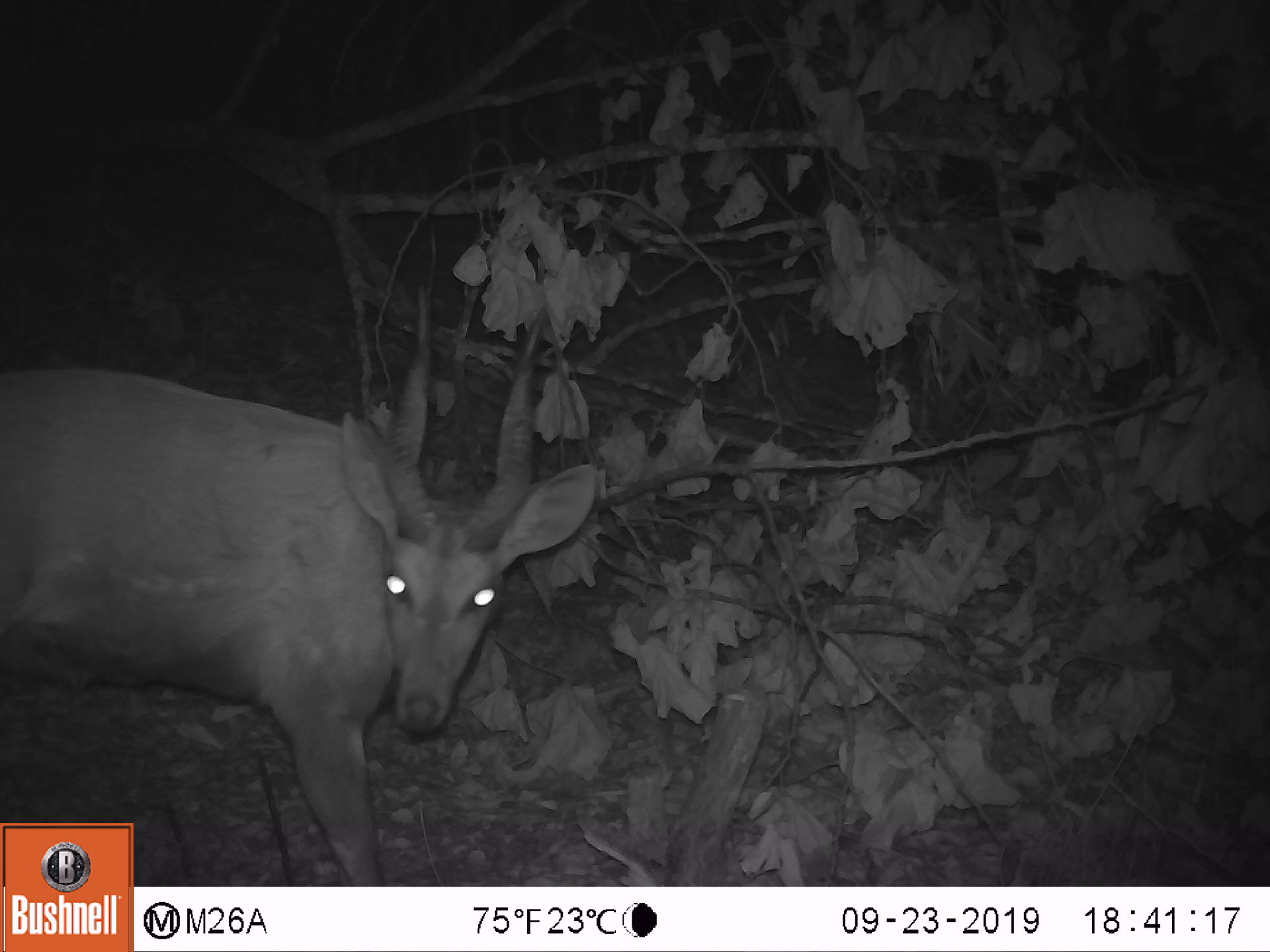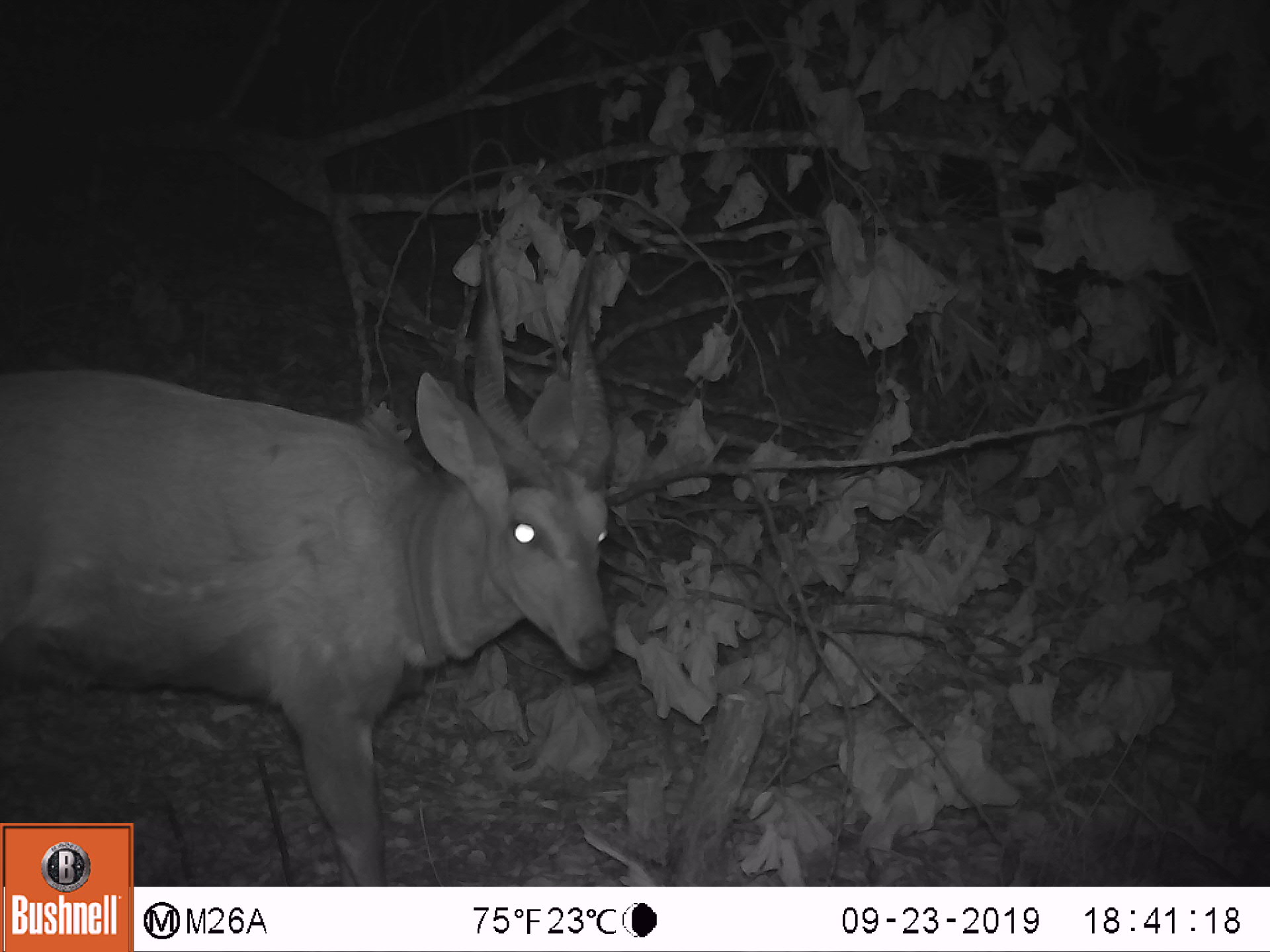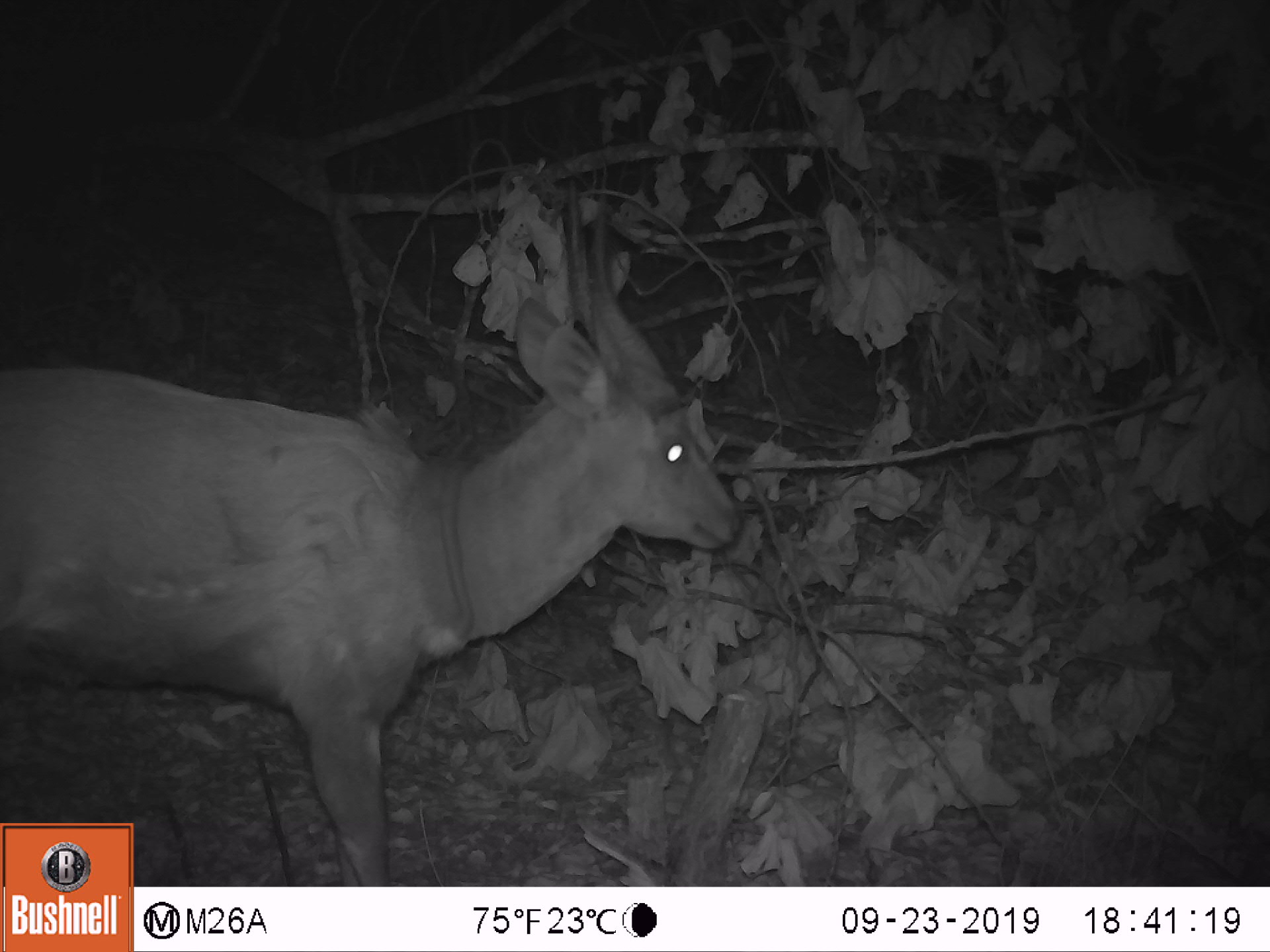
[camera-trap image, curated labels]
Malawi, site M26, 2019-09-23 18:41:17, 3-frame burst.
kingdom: Animalia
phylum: Chordata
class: Mammalia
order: Artiodactyla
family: Bovidae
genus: Tragelaphus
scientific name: Tragelaphus sylvaticus sylvaticus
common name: cape bushbuck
Cape bushbuck (Tragelaphus sylvaticus sylvaticus), count 1.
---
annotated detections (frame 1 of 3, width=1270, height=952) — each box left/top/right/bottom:
cape bushbuck: 135/279/599/883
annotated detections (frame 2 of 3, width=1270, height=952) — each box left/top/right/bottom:
cape bushbuck: 136/237/619/883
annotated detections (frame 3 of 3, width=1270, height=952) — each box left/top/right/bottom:
cape bushbuck: 136/168/746/883